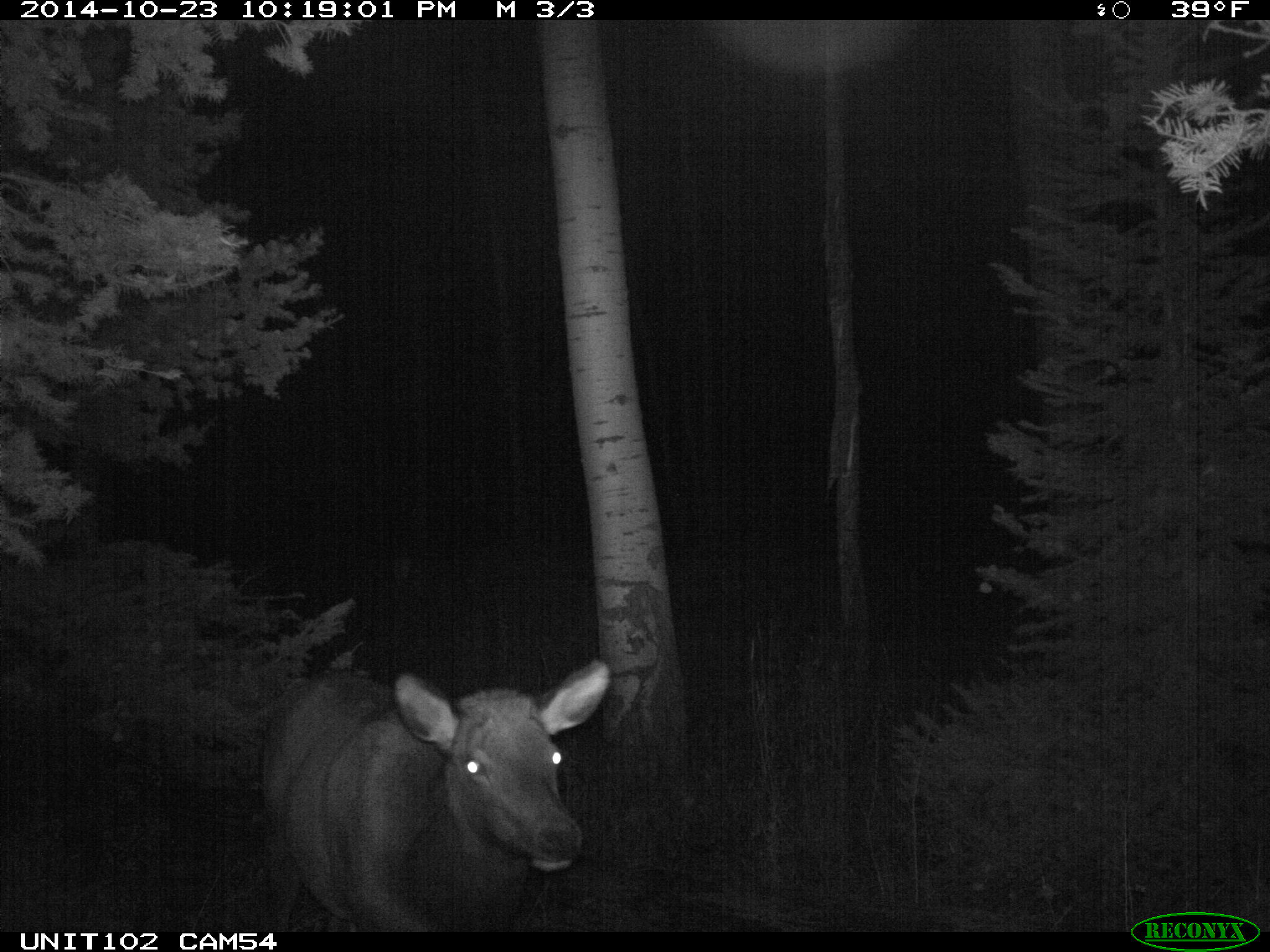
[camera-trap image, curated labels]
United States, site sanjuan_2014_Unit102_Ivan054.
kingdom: Animalia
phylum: Chordata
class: Mammalia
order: Artiodactyla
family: Cervidae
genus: Cervus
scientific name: Cervus elaphus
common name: red deer